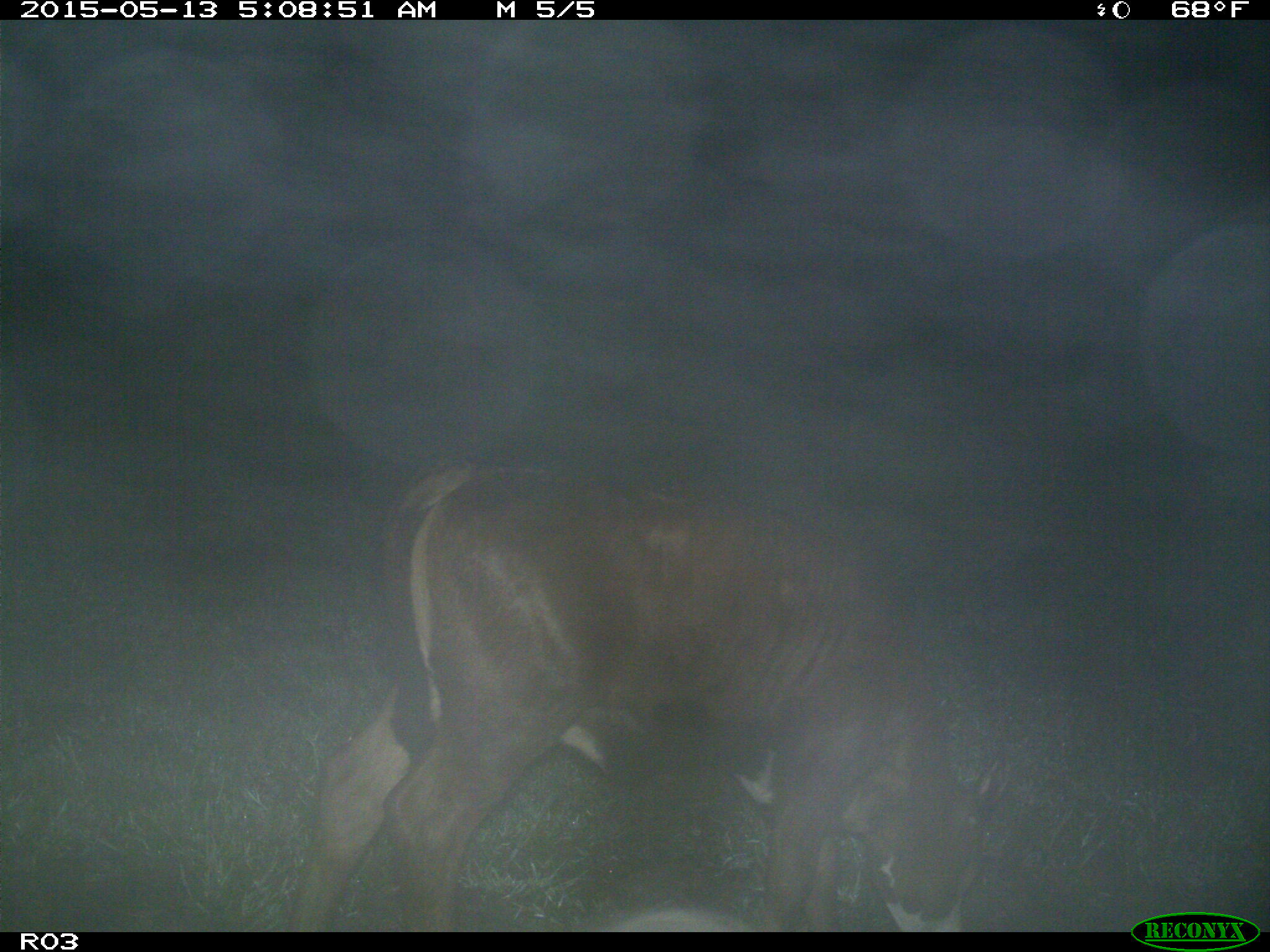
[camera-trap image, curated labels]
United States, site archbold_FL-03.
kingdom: Animalia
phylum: Chordata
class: Mammalia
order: Artiodactyla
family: Bovidae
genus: Bos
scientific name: Bos taurus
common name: domestic cow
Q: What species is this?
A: Bos taurus (domestic cow).